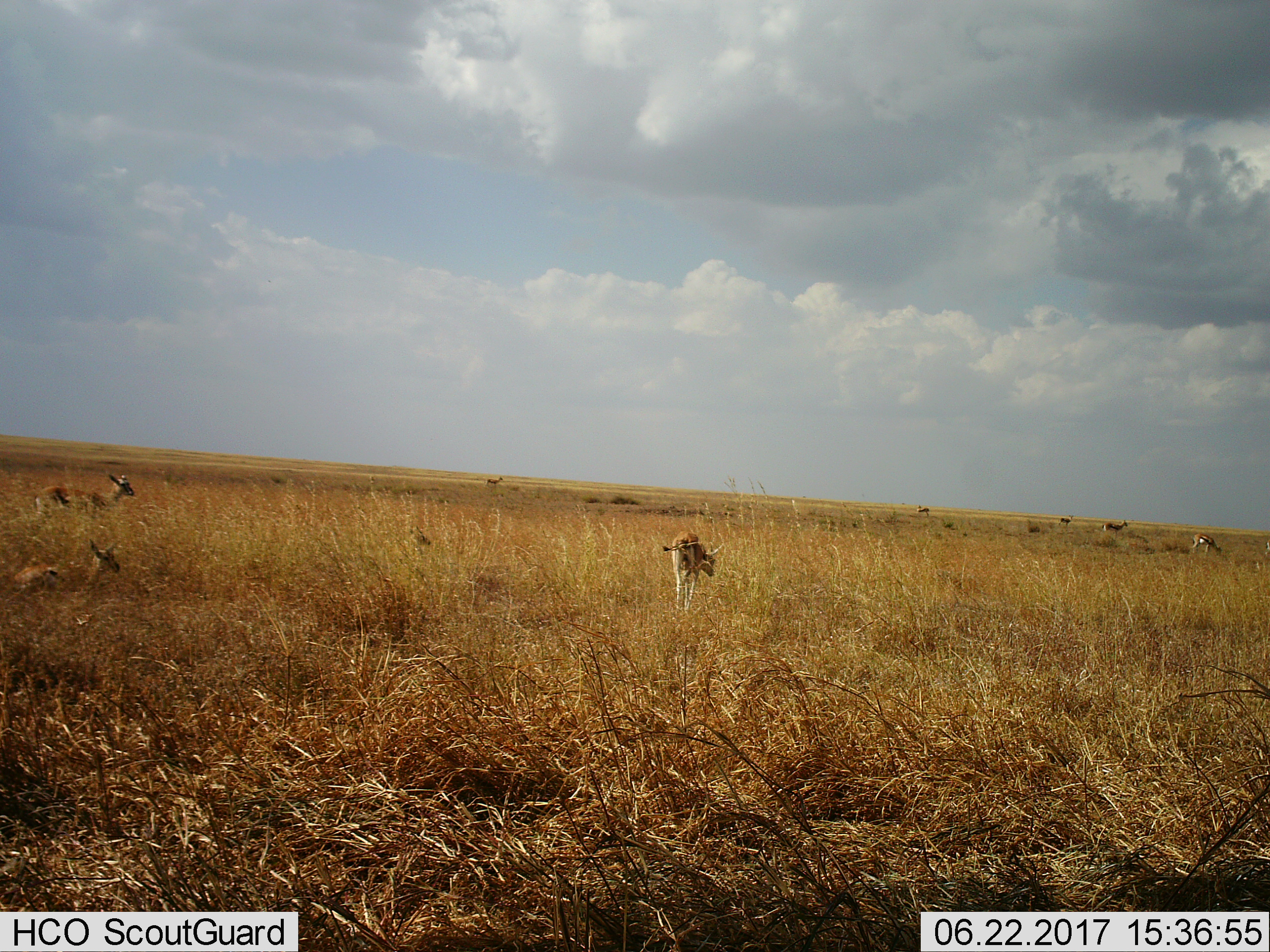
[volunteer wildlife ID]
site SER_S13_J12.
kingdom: Animalia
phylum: Chordata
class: Mammalia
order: Artiodactyla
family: Bovidae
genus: Eudorcas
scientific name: Eudorcas thomsonii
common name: thomson's gazelle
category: gazellethomsons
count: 8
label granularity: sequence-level